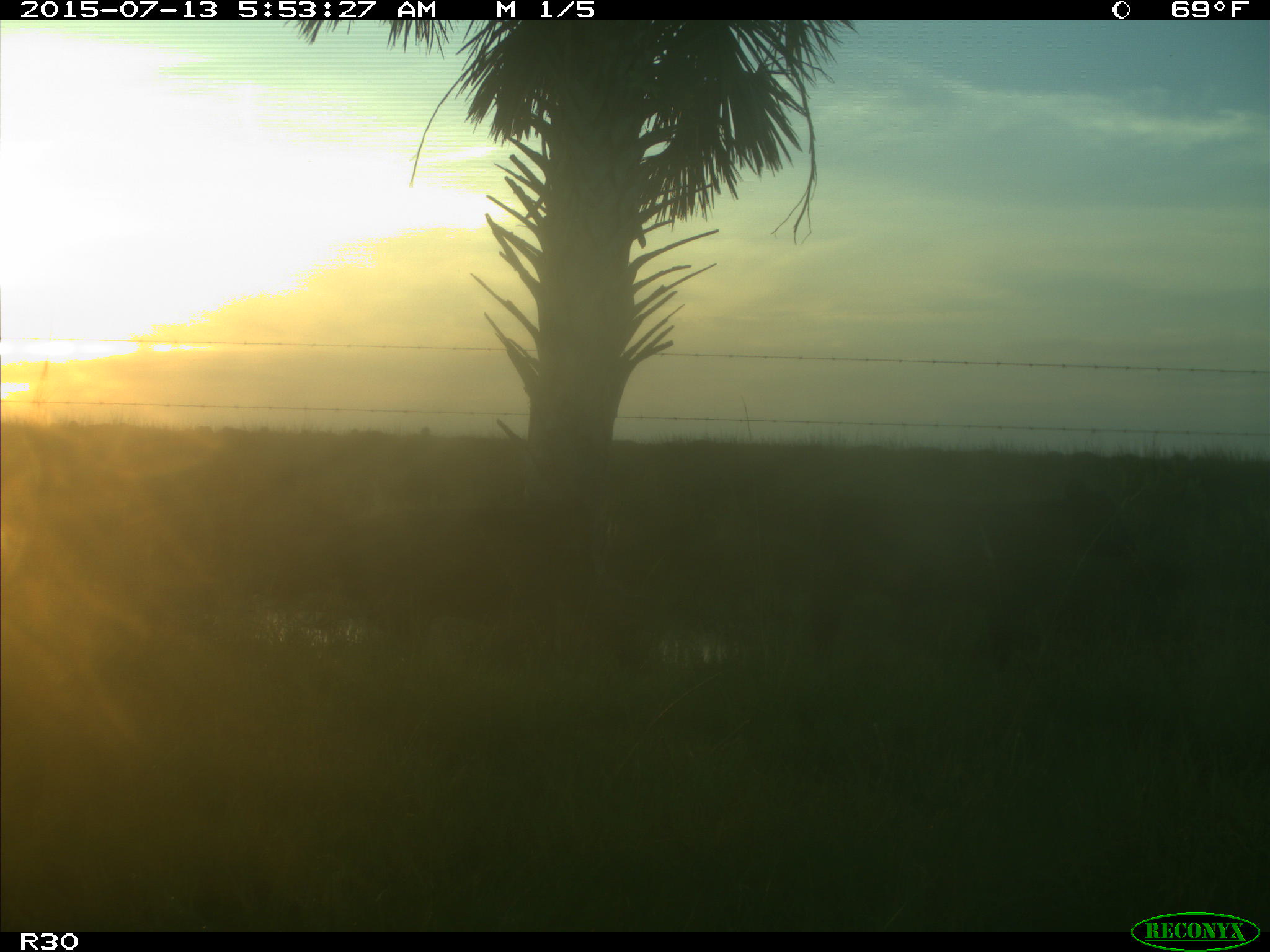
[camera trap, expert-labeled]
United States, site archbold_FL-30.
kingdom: Animalia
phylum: Chordata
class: Mammalia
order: Artiodactyla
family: Bovidae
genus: Bos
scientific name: Bos taurus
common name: domestic cow